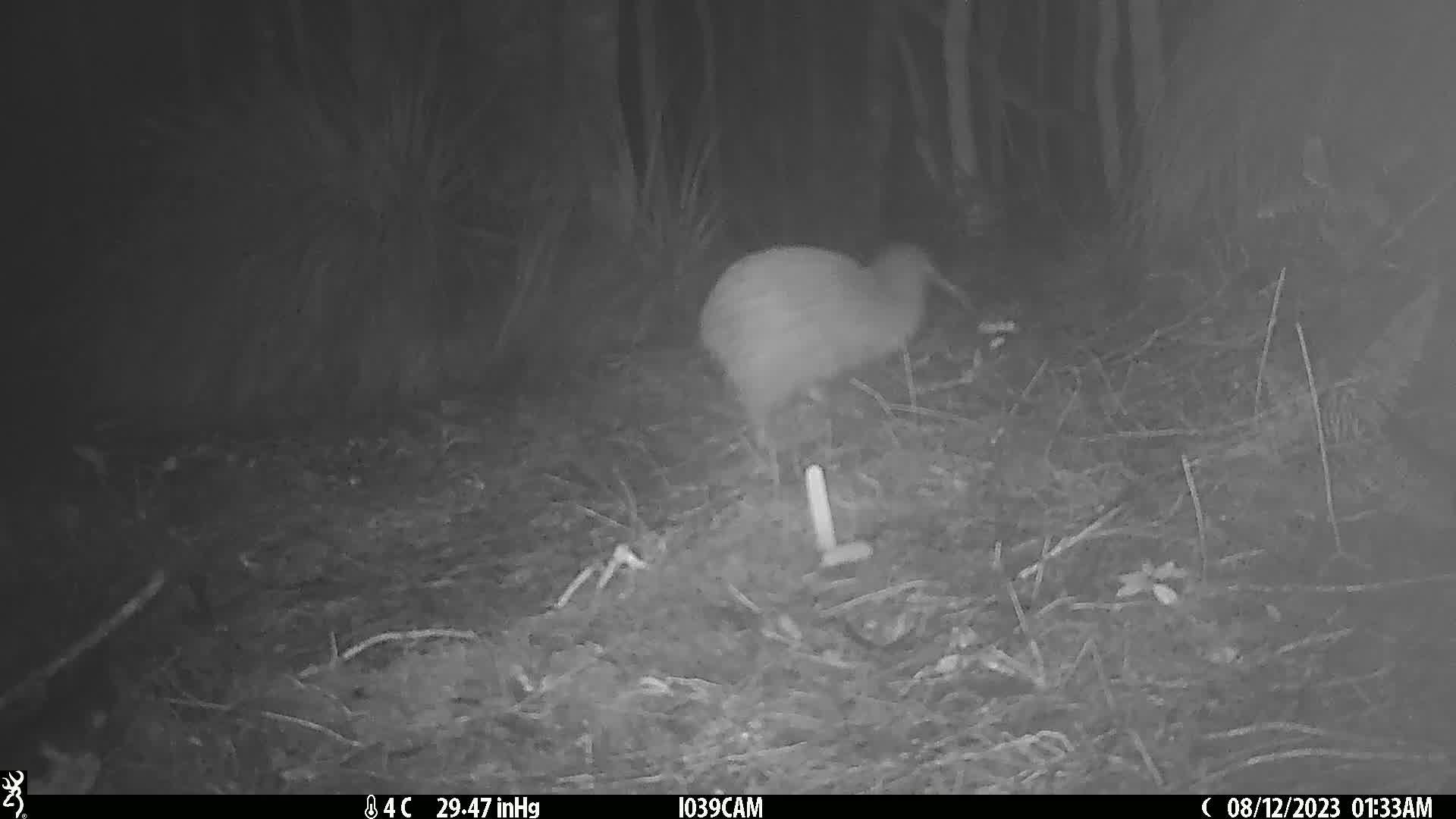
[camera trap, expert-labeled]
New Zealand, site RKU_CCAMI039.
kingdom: Animalia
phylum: Chordata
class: Aves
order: Apterygiformes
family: Apterygidae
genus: Apteryx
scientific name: Apteryx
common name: kiwi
Kiwi (Apteryx).